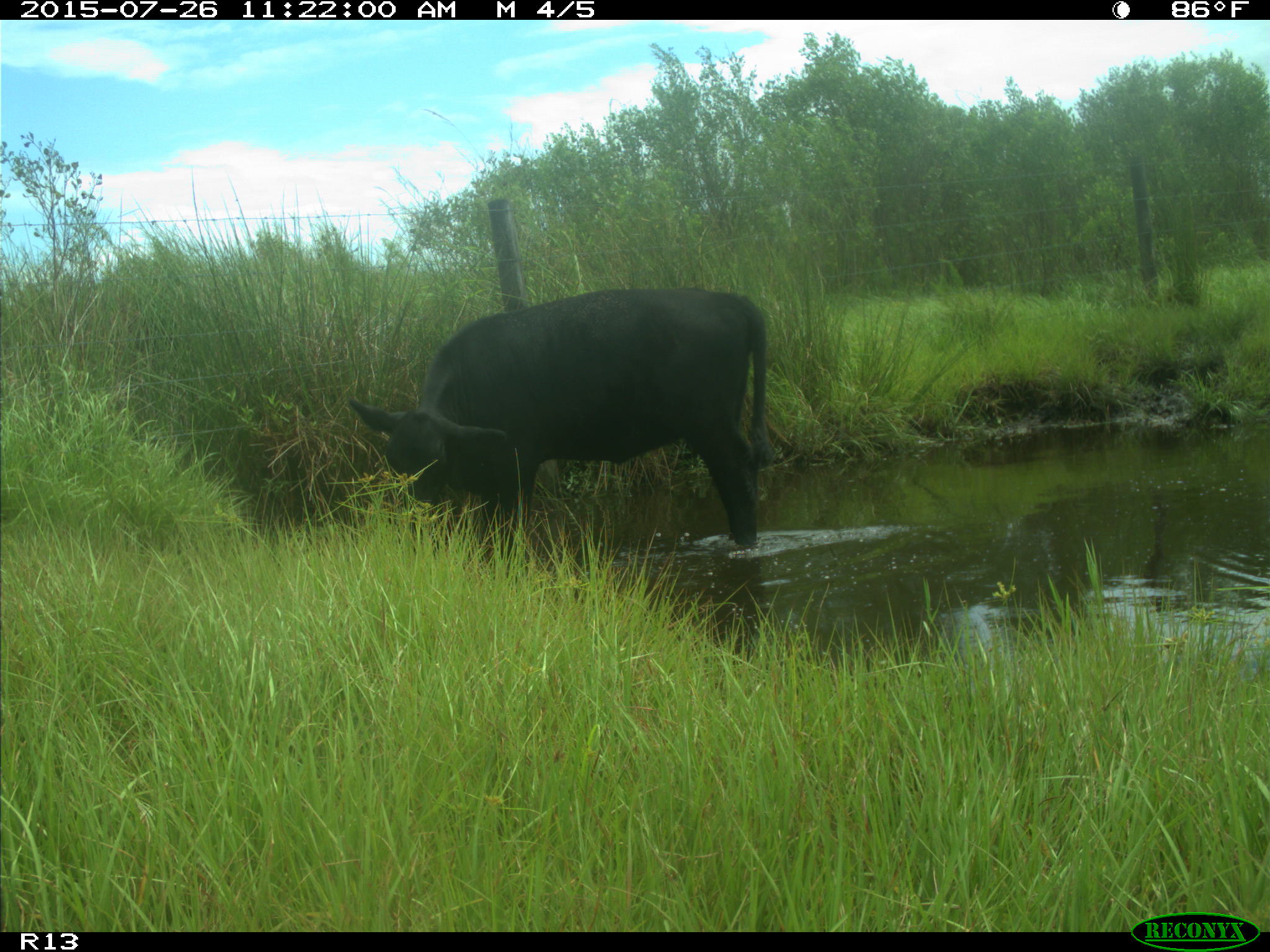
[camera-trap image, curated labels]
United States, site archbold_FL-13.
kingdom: Animalia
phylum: Chordata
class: Mammalia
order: Artiodactyla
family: Bovidae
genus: Bos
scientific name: Bos taurus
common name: domestic cow